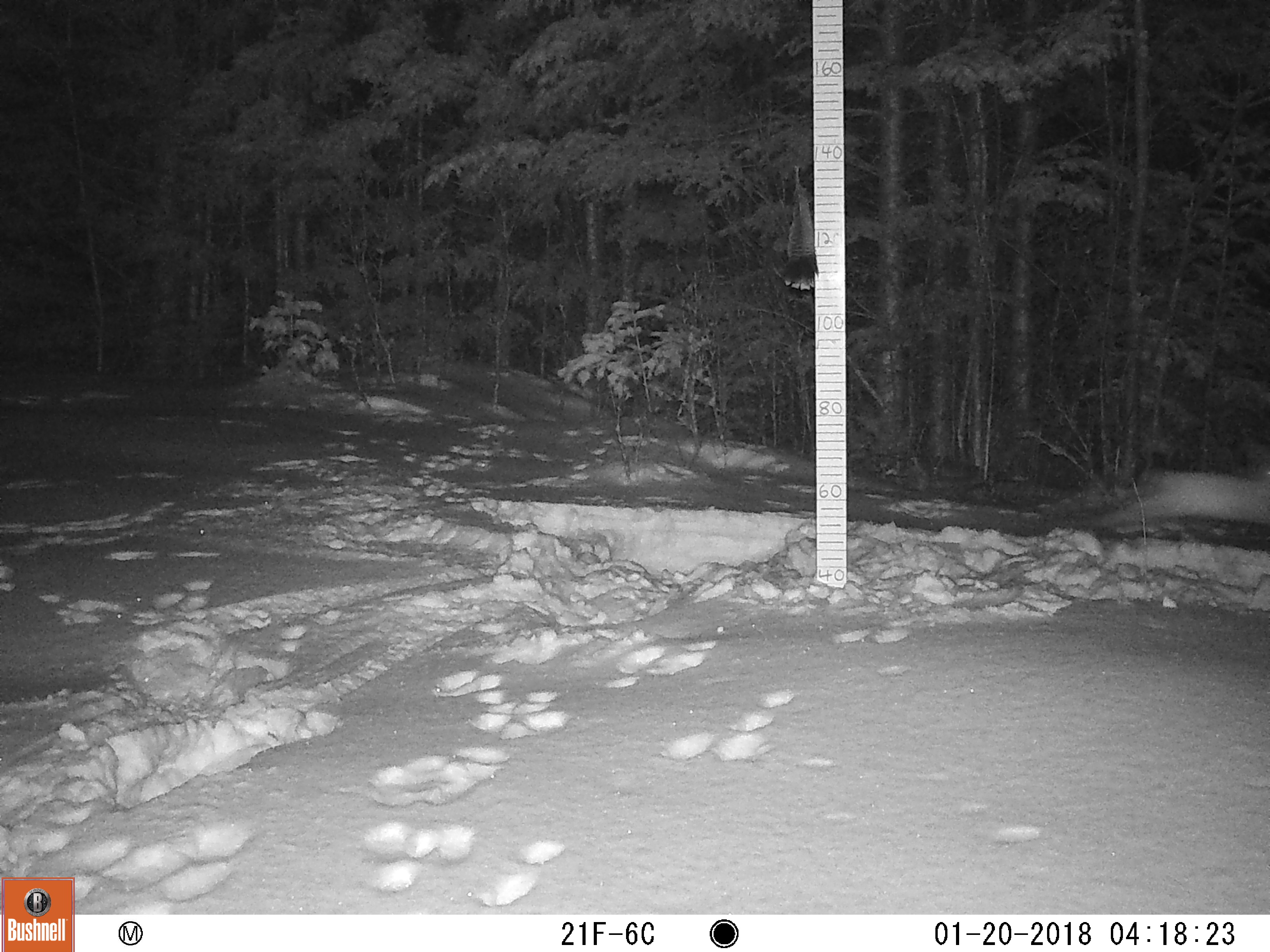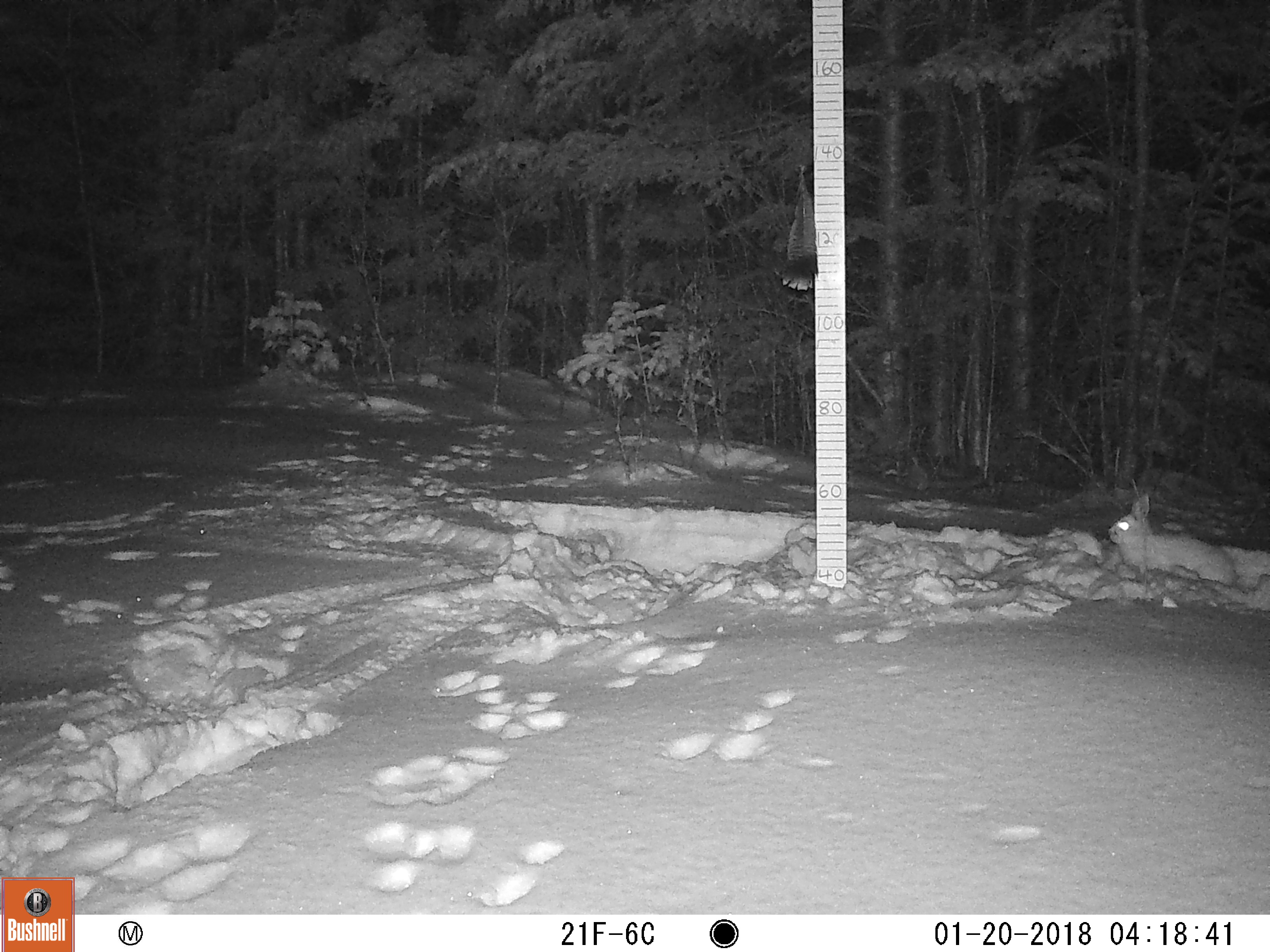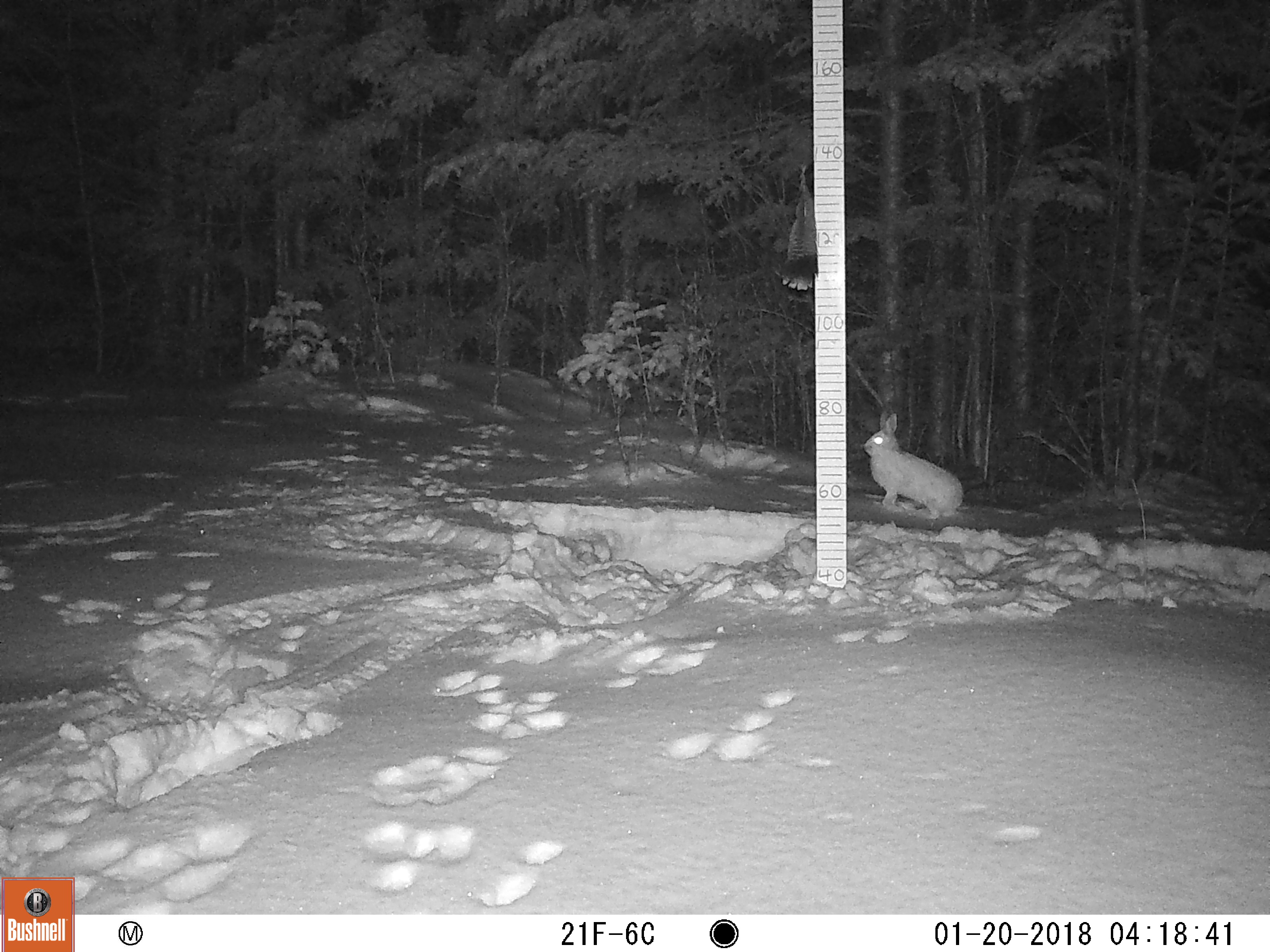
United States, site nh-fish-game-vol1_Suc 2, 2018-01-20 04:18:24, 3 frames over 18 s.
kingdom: Animalia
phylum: Chordata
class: Mammalia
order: Lagomorpha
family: Leporidae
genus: Lepus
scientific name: Lepus americanus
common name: snowshoe hare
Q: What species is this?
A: Snowshoe hare (Lepus americanus).